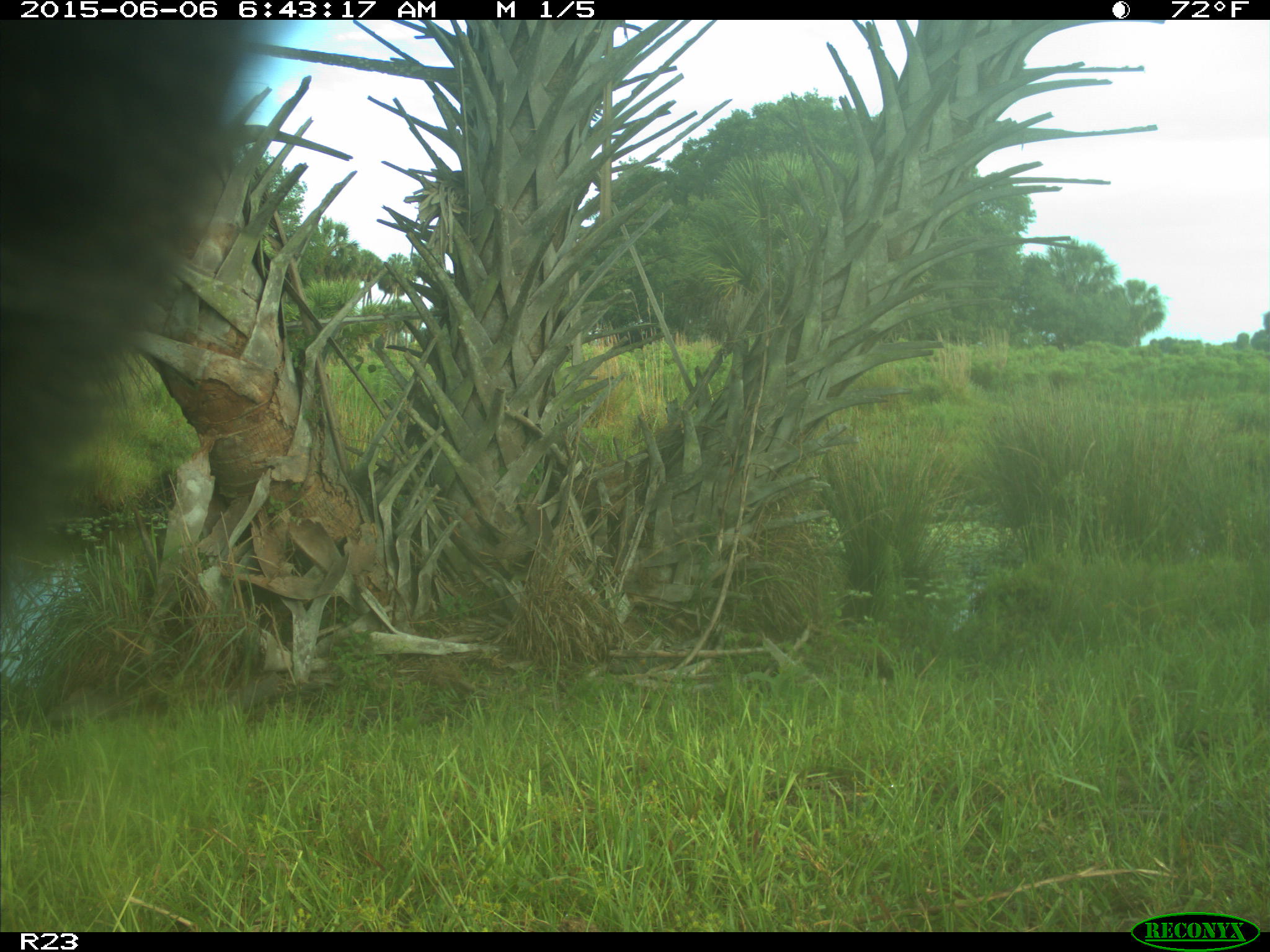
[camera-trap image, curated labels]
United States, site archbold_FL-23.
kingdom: Animalia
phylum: Chordata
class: Mammalia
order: Artiodactyla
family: Bovidae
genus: Bos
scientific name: Bos taurus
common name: domestic cow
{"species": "Bos taurus (domestic cow)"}